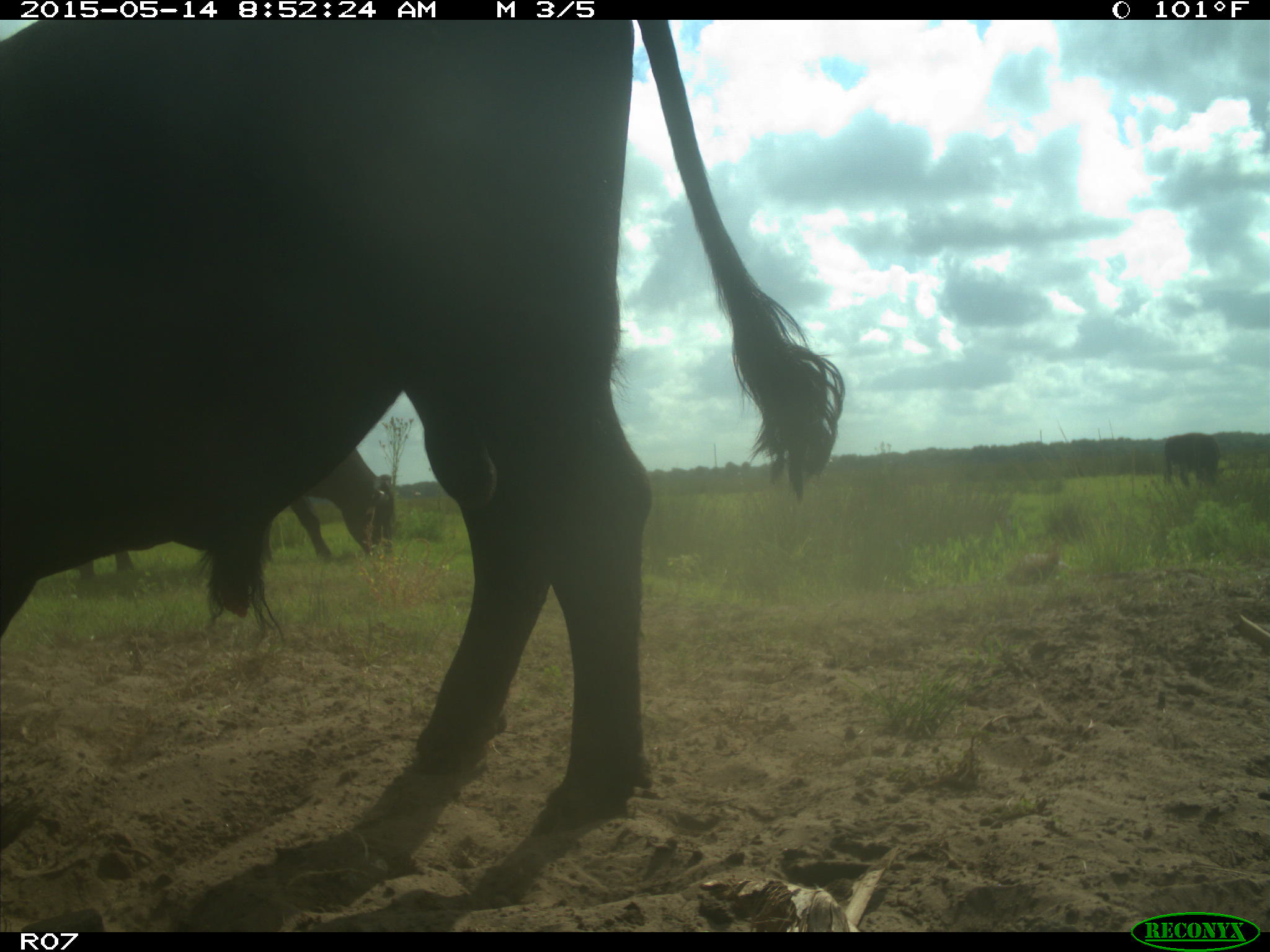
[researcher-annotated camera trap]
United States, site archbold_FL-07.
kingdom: Animalia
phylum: Chordata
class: Mammalia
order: Artiodactyla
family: Bovidae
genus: Bos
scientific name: Bos taurus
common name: domestic cow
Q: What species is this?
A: Bos taurus (domestic cow).